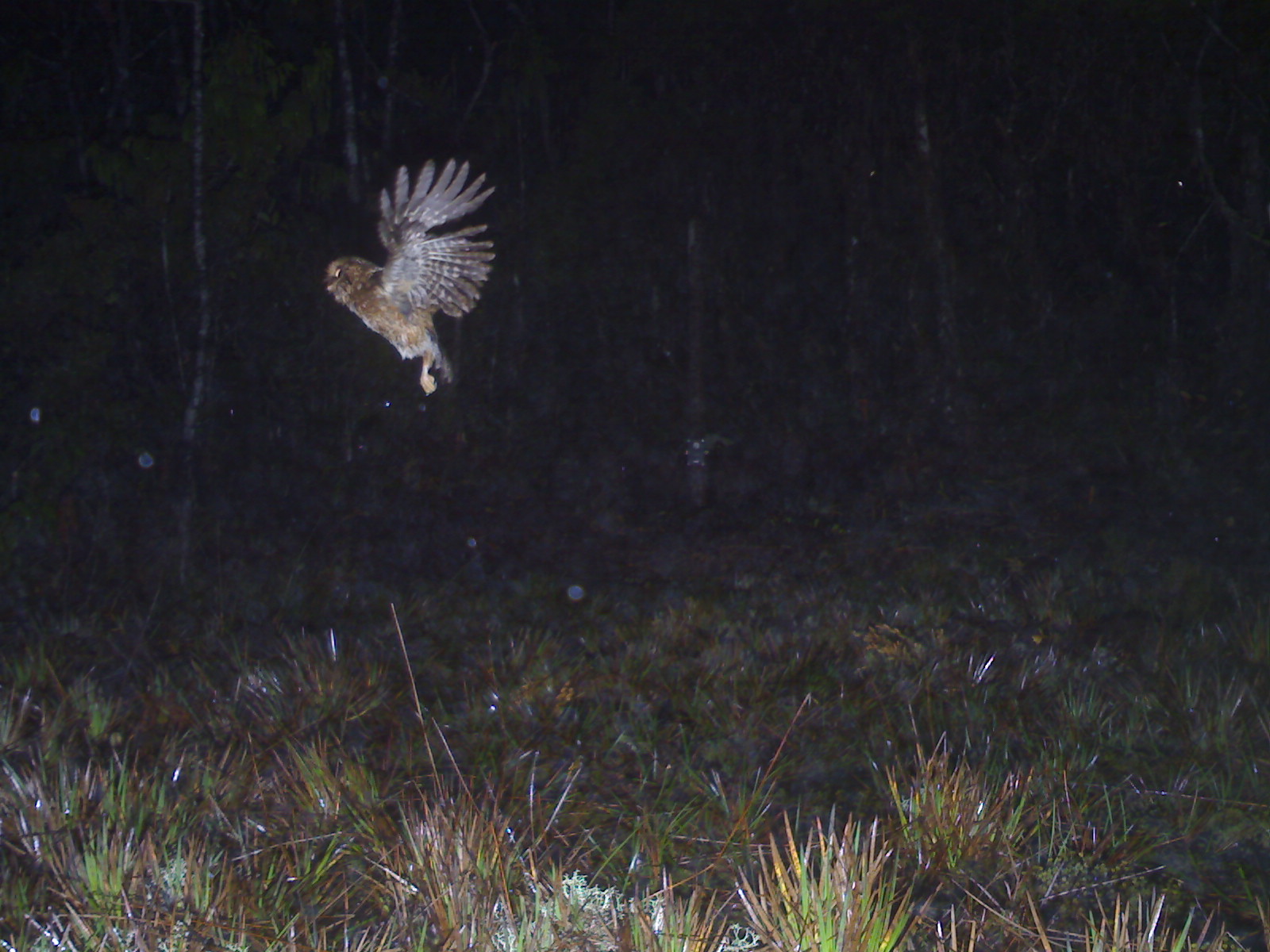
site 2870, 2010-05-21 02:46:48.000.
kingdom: Animalia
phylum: Chordata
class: Aves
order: Strigiformes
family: Strigidae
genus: Otus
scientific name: Otus spilocephalus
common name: mountain scops-owl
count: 1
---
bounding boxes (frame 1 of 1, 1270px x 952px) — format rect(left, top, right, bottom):
otus spilocephalus: rect(320, 154, 495, 397)